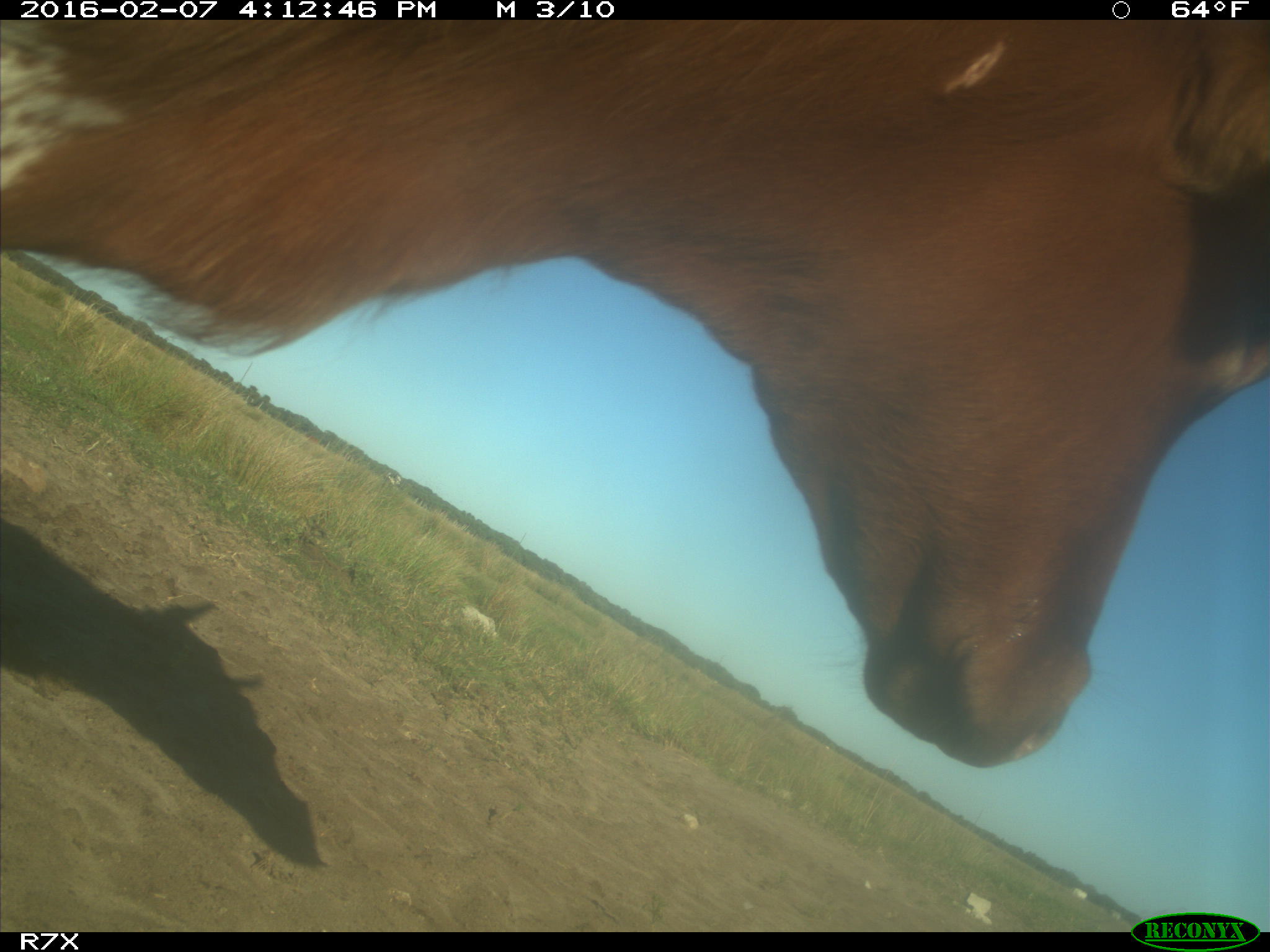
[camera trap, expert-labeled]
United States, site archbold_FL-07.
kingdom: Animalia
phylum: Chordata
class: Mammalia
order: Artiodactyla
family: Bovidae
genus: Bos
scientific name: Bos taurus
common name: domestic cow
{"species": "Bos taurus (domestic cow)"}